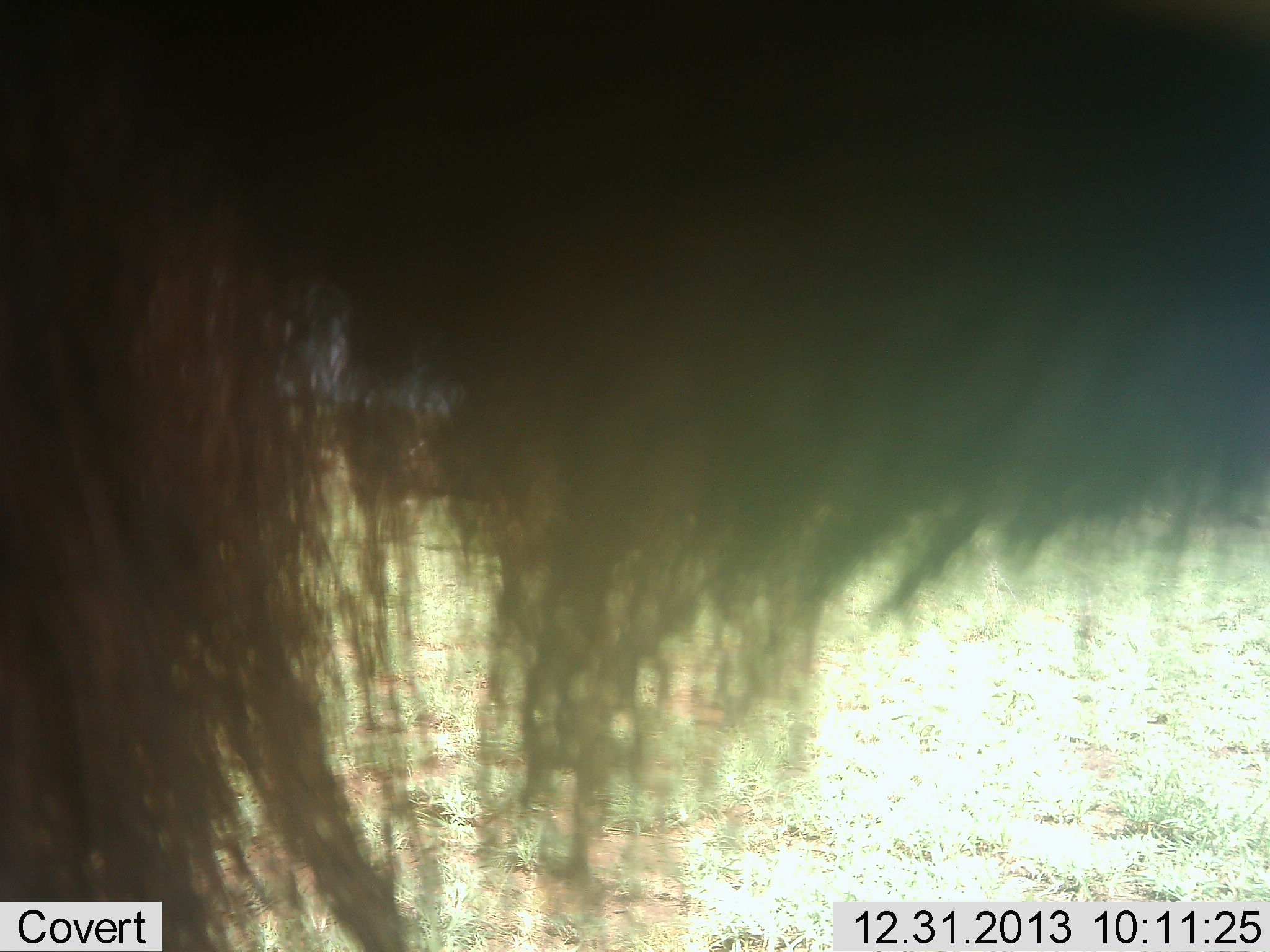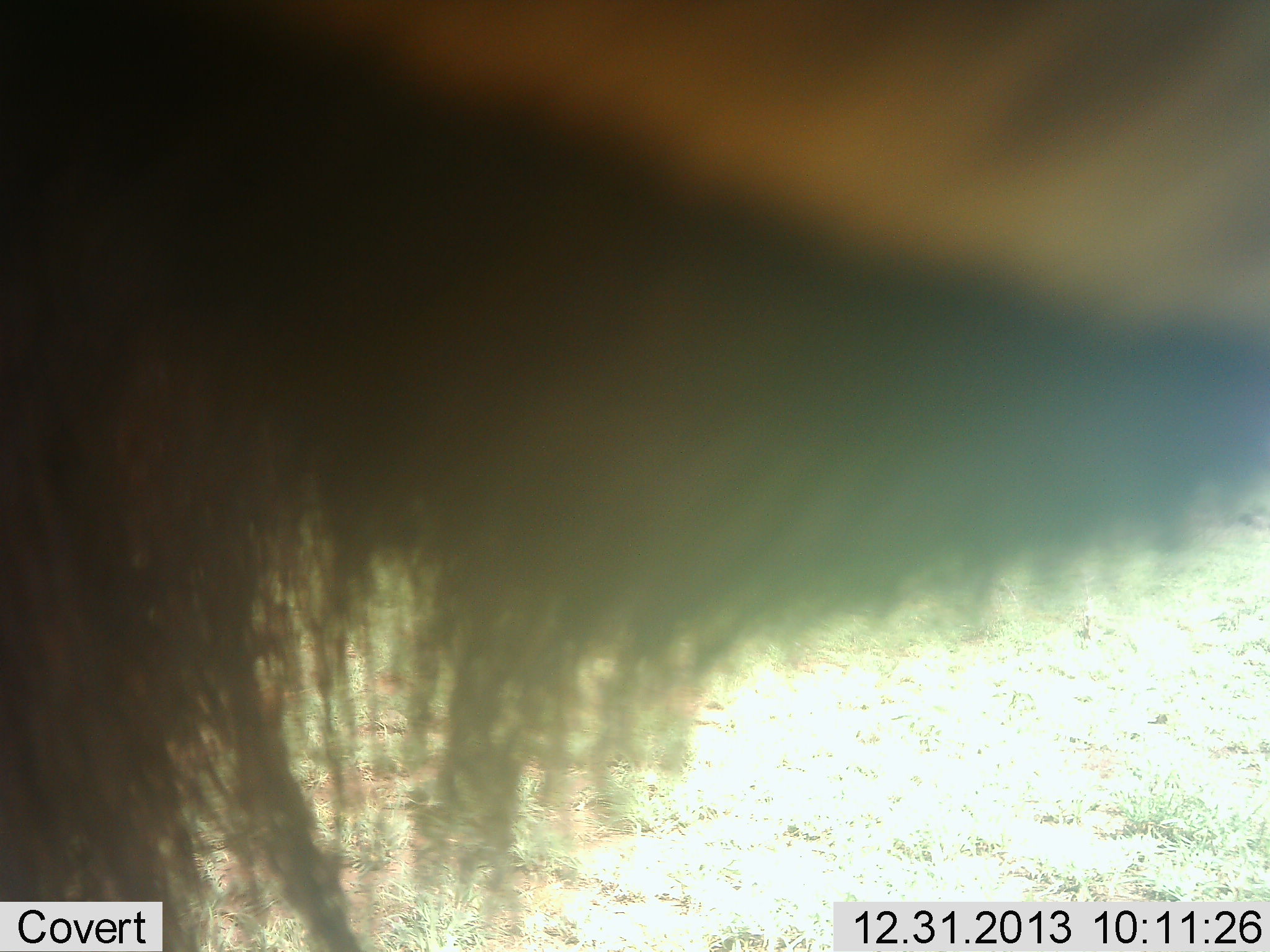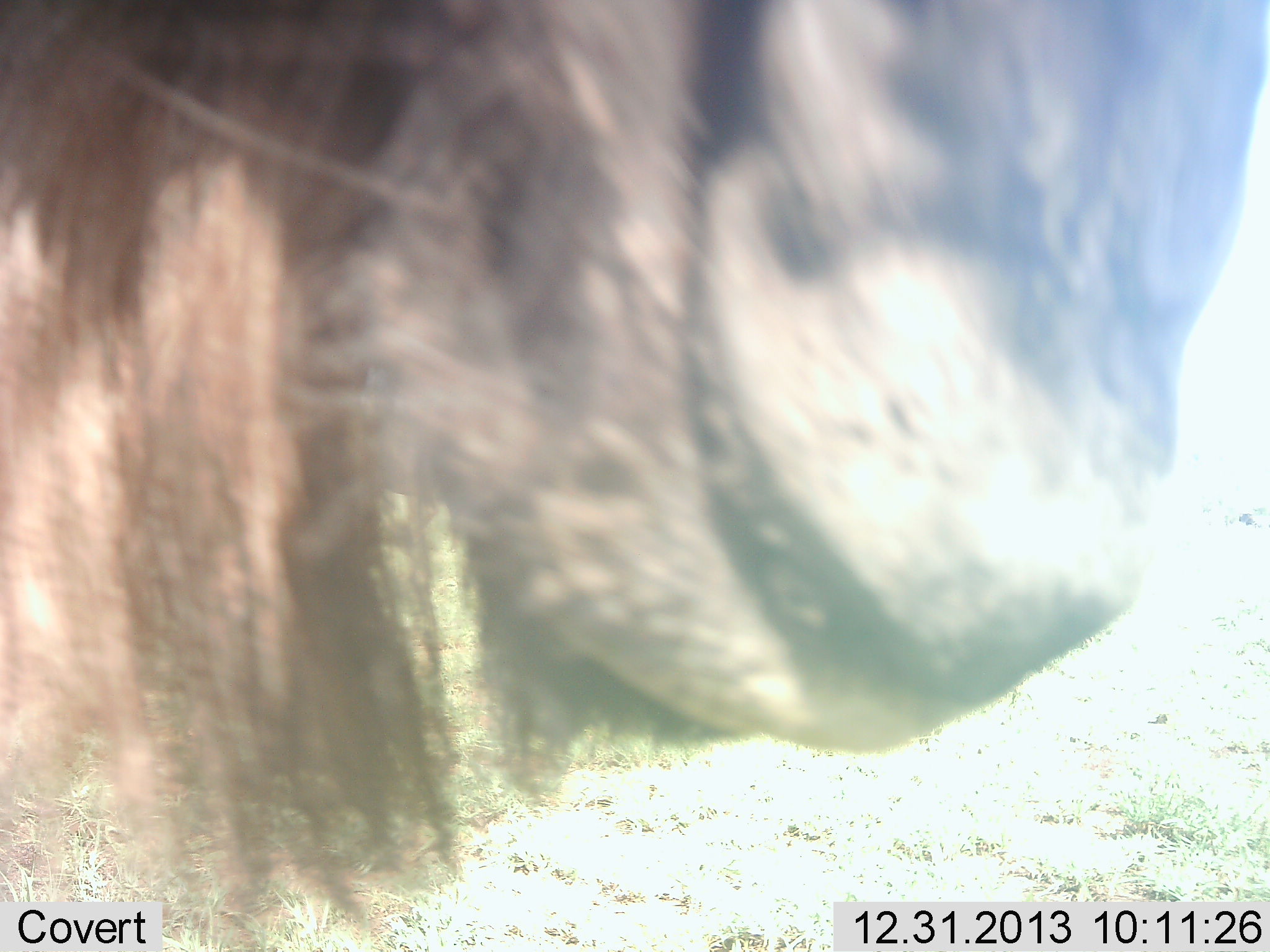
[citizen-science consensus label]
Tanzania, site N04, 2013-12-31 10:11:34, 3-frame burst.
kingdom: Animalia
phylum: Chordata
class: Mammalia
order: Artiodactyla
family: Bovidae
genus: Connochaetes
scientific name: Connochaetes taurinus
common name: blue wildebeest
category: wildebeest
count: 1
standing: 50%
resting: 0%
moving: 40%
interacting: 10%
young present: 0%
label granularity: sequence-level